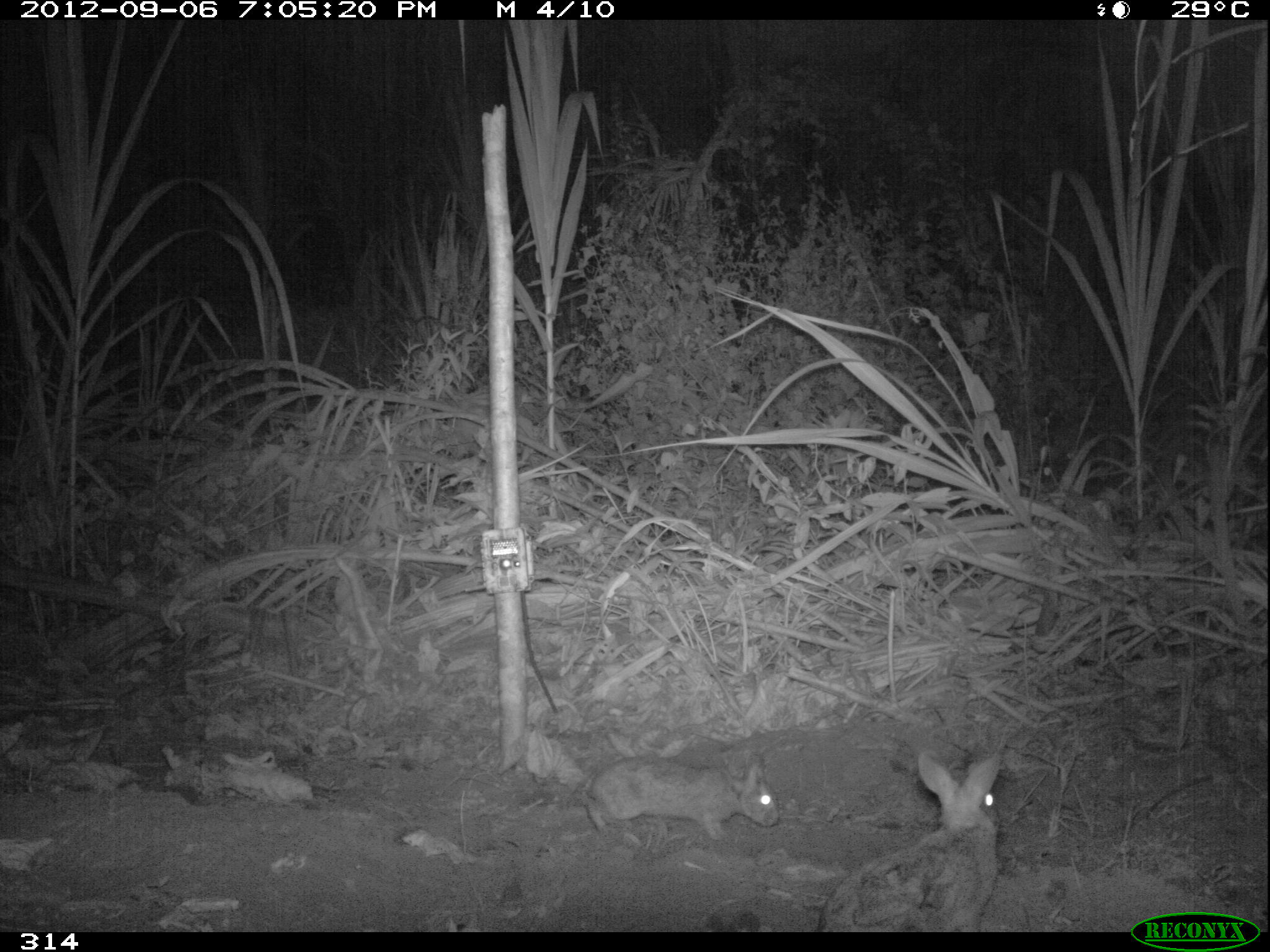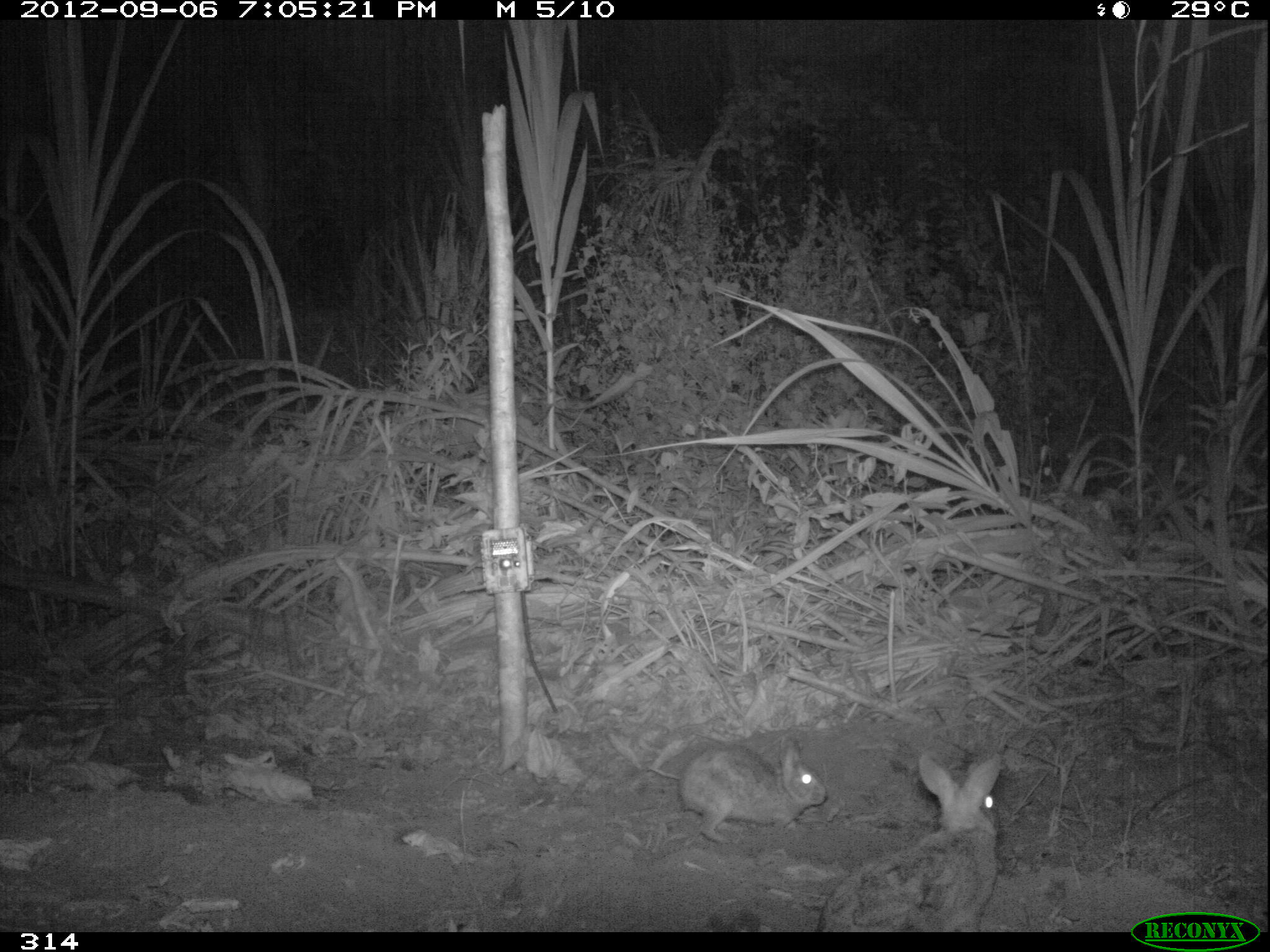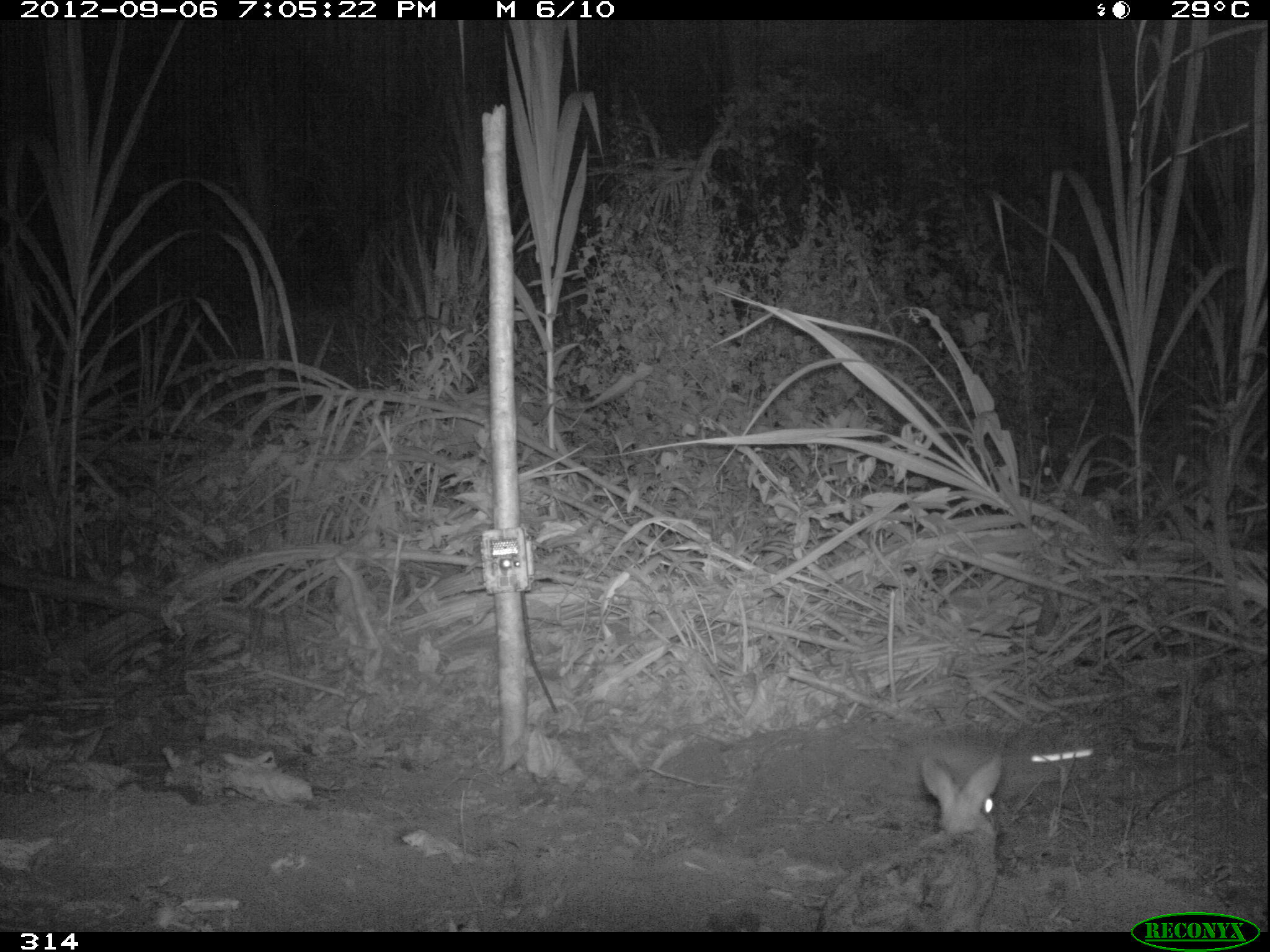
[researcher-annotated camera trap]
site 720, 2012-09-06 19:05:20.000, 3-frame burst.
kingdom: Animalia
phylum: Chordata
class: Mammalia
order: Lagomorpha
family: Leporidae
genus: Sylvilagus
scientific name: Sylvilagus brasiliensis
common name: tapeti